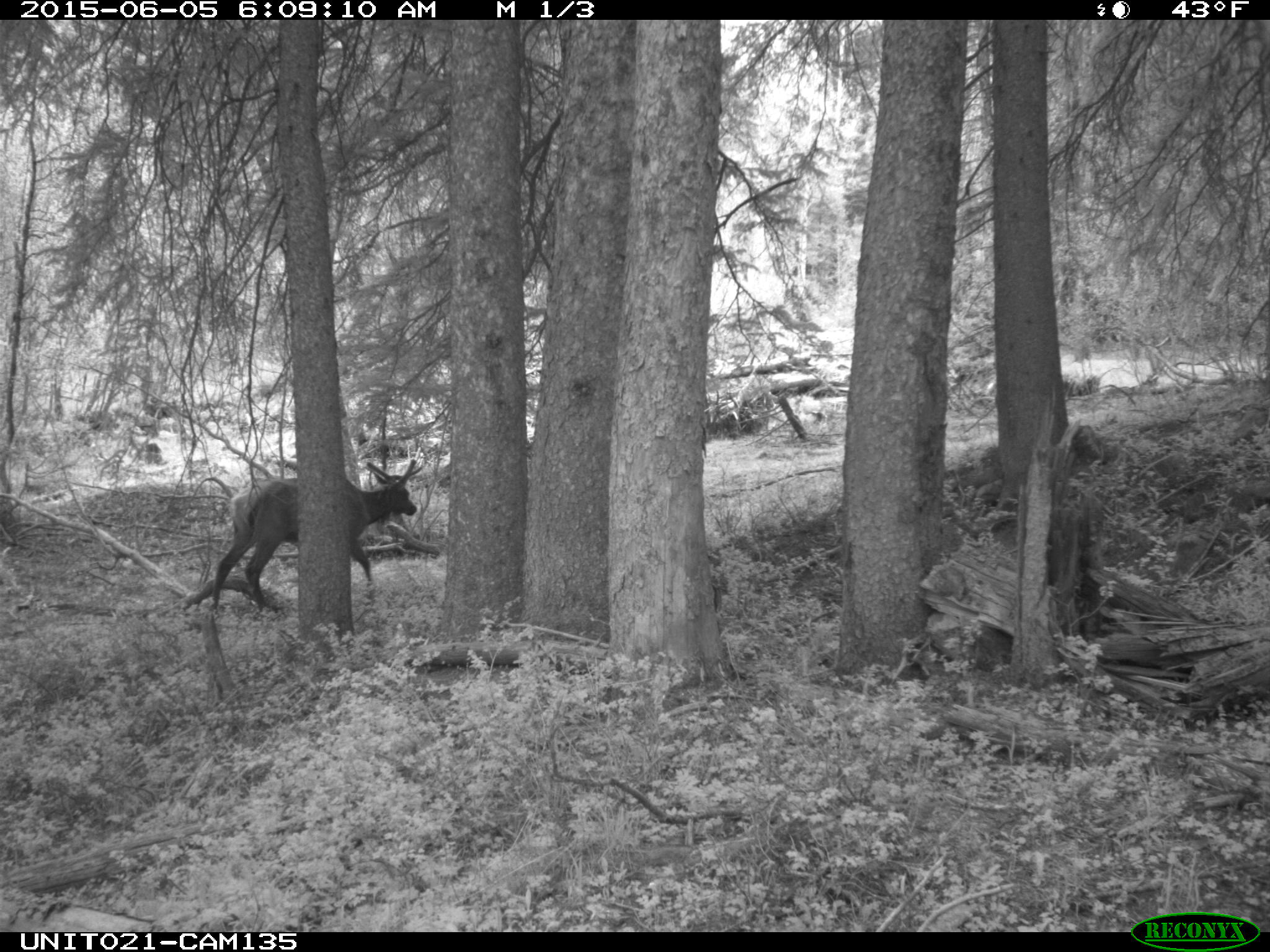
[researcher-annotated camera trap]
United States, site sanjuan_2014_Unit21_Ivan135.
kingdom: Animalia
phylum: Chordata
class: Mammalia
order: Artiodactyla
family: Cervidae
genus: Cervus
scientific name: Cervus elaphus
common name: red deer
Cervus elaphus (red deer).